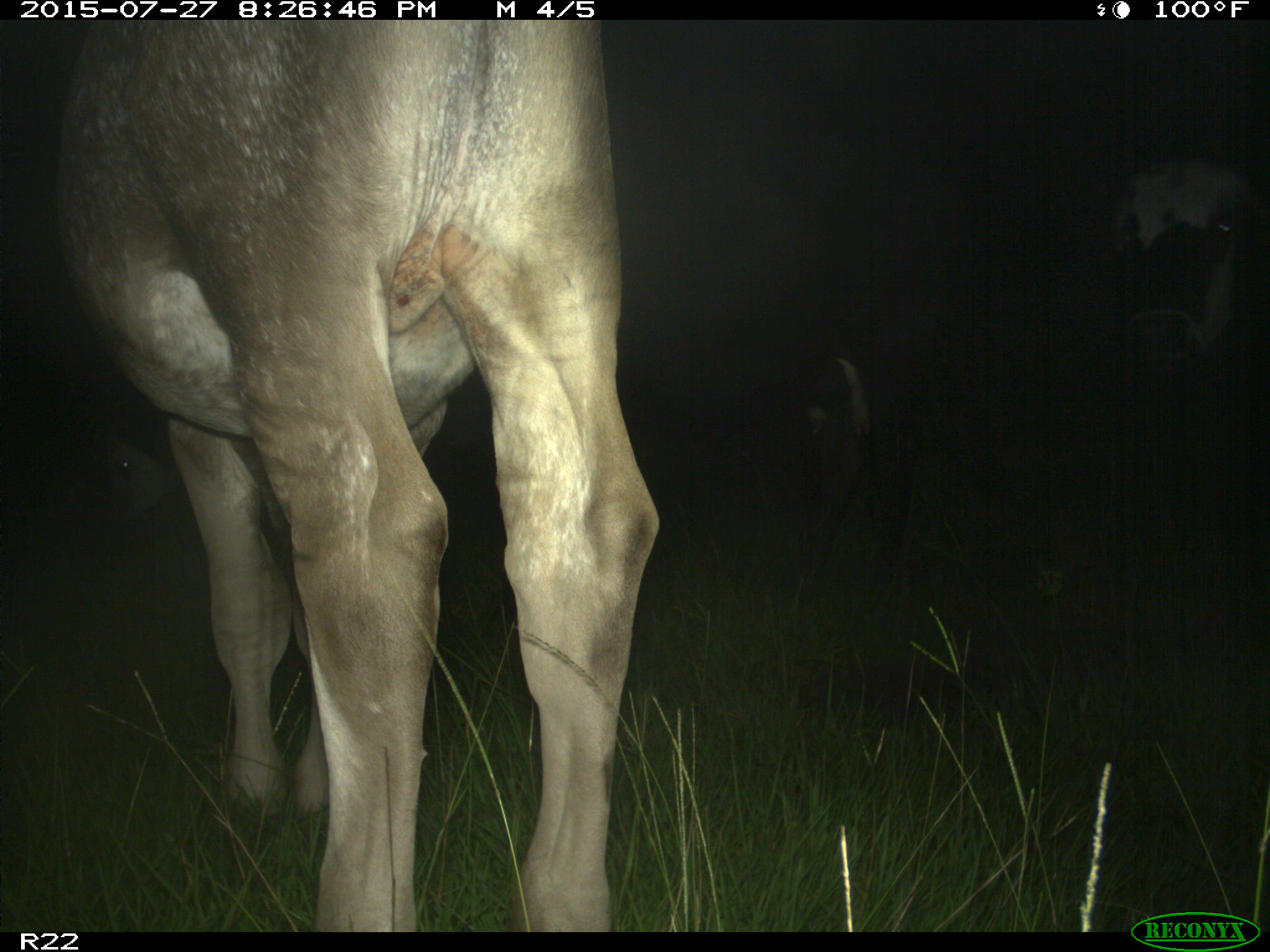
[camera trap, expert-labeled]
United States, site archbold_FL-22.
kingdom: Animalia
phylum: Chordata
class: Mammalia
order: Artiodactyla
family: Bovidae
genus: Bos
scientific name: Bos taurus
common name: domestic cow